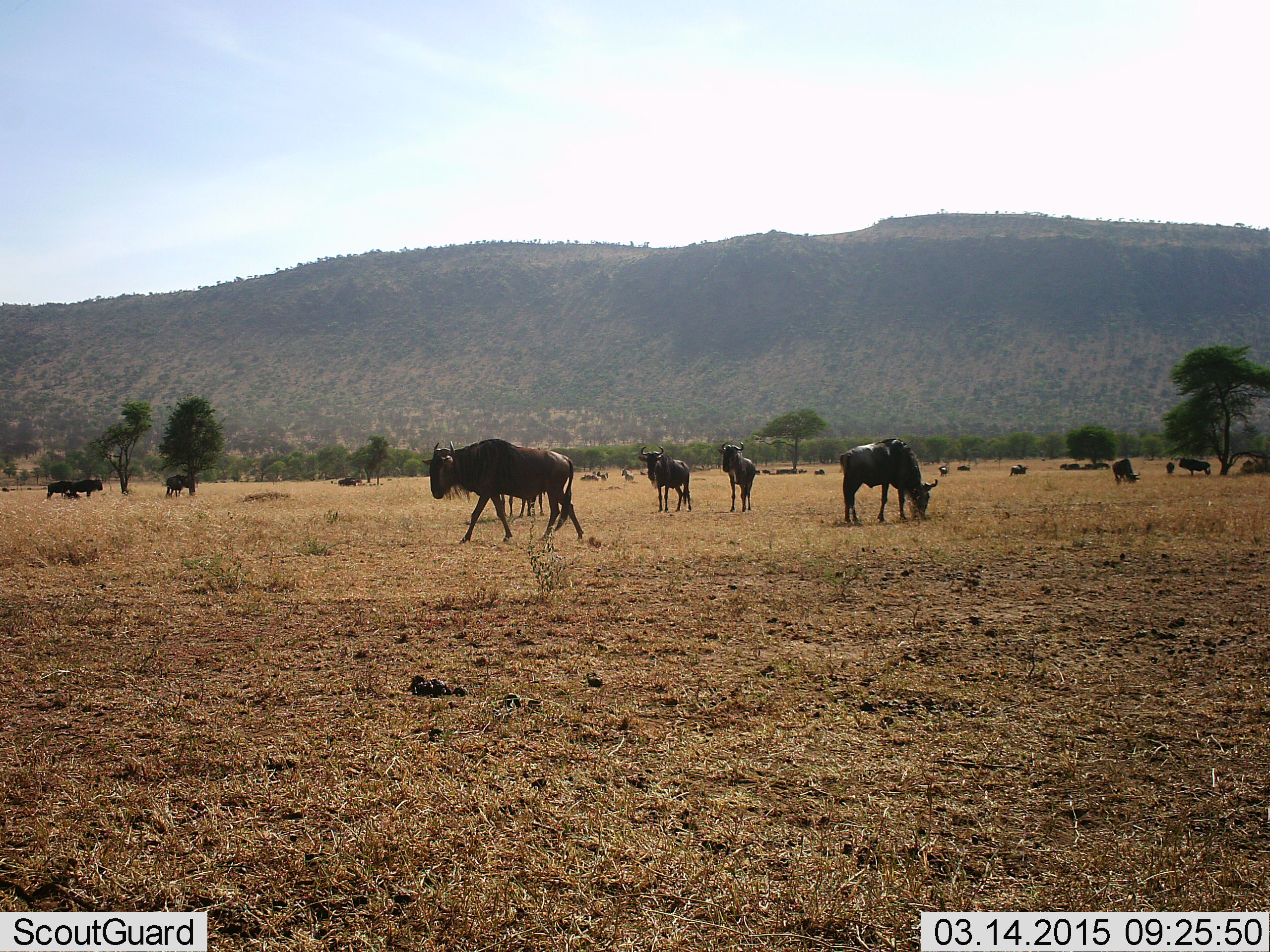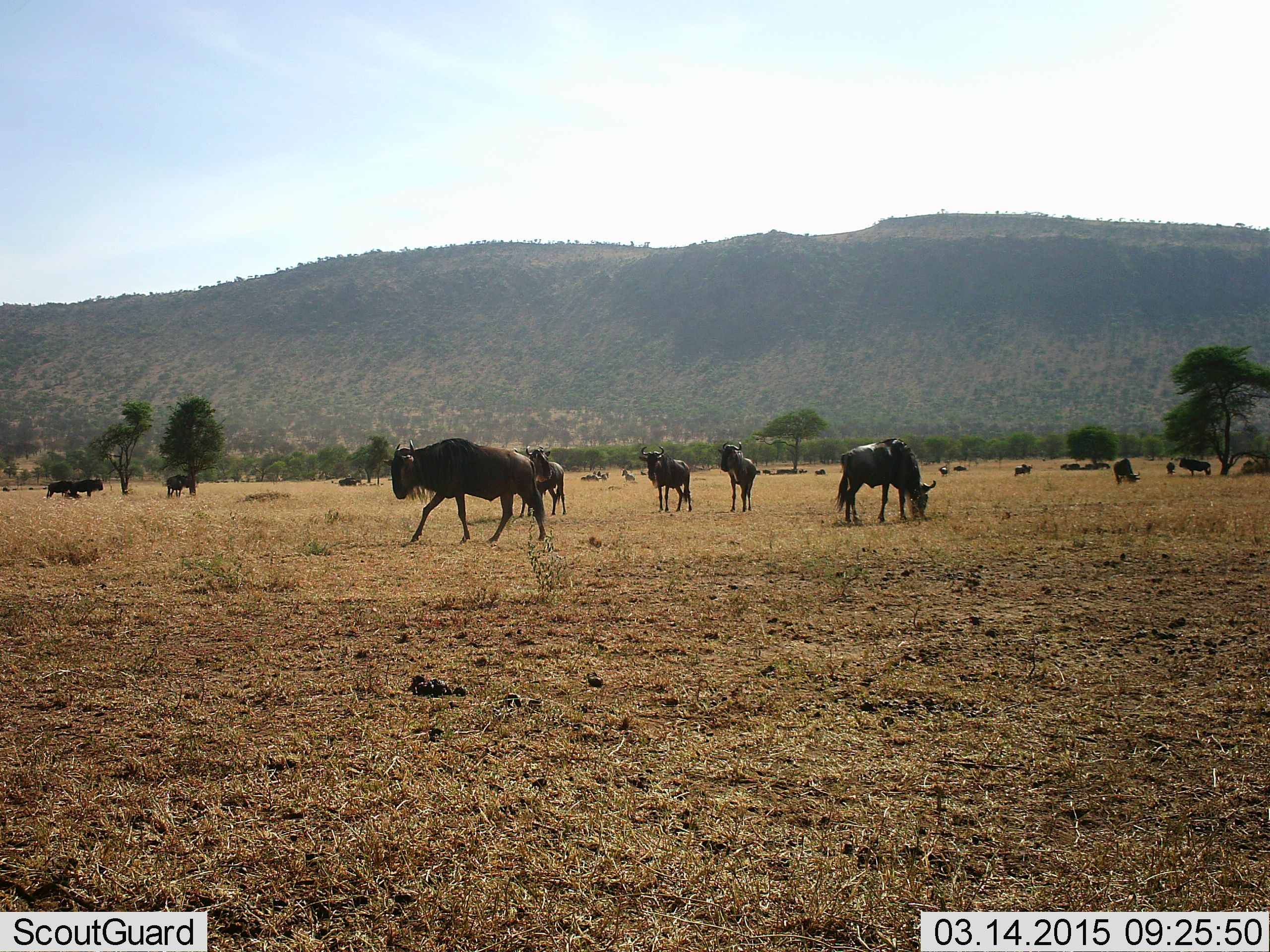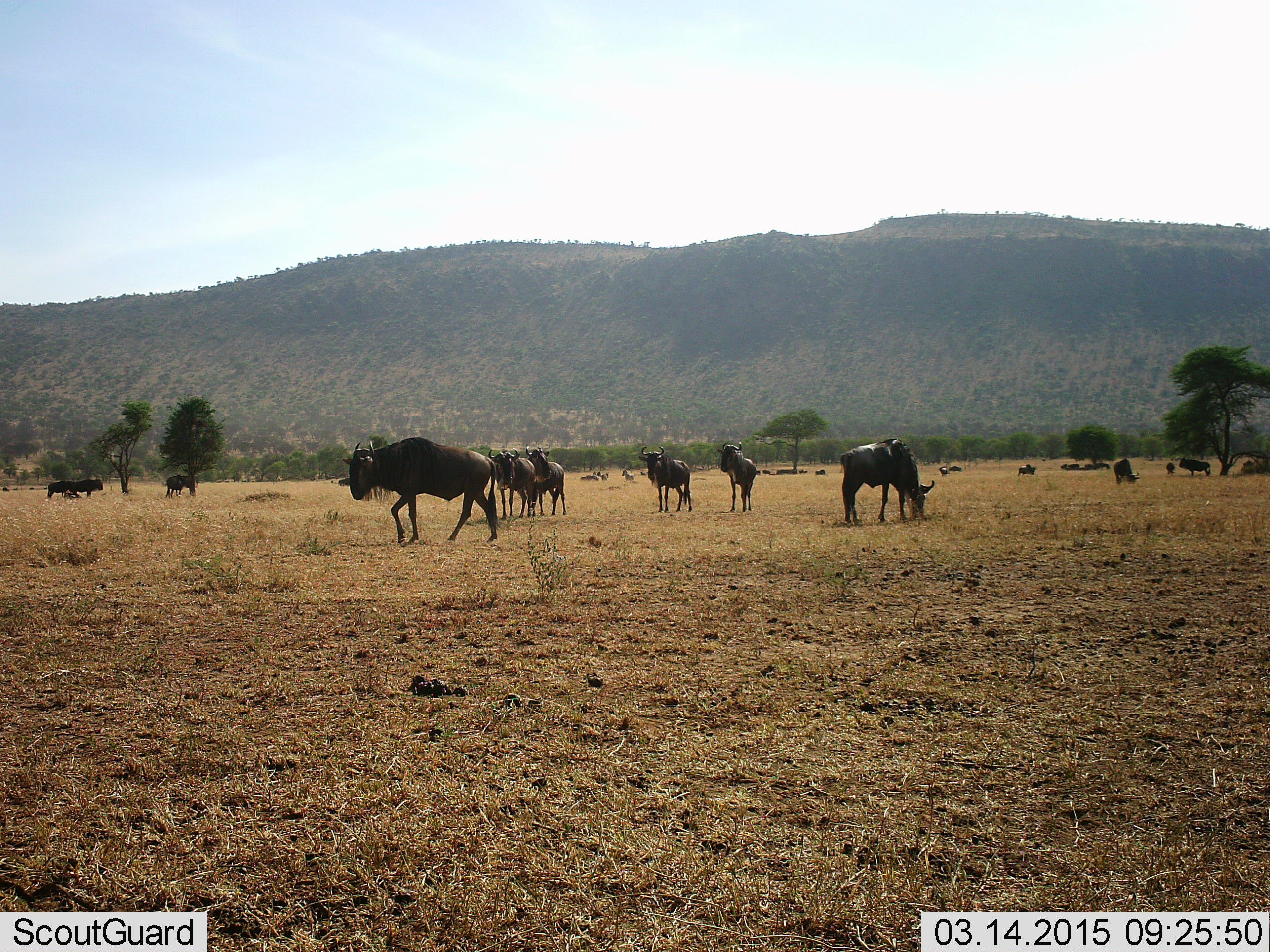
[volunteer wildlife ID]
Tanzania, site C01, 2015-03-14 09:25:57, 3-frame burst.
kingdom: Animalia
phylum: Chordata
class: Mammalia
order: Artiodactyla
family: Bovidae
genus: Connochaetes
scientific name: Connochaetes taurinus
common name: blue wildebeest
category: wildebeest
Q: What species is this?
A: Wildebeest (blue wildebeest) (Connochaetes taurinus).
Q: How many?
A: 11-50.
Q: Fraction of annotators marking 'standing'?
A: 70%.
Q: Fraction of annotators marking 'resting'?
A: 40%.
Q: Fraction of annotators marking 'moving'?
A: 90%.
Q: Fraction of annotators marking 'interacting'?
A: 0%.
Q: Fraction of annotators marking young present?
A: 0%.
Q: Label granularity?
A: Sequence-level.